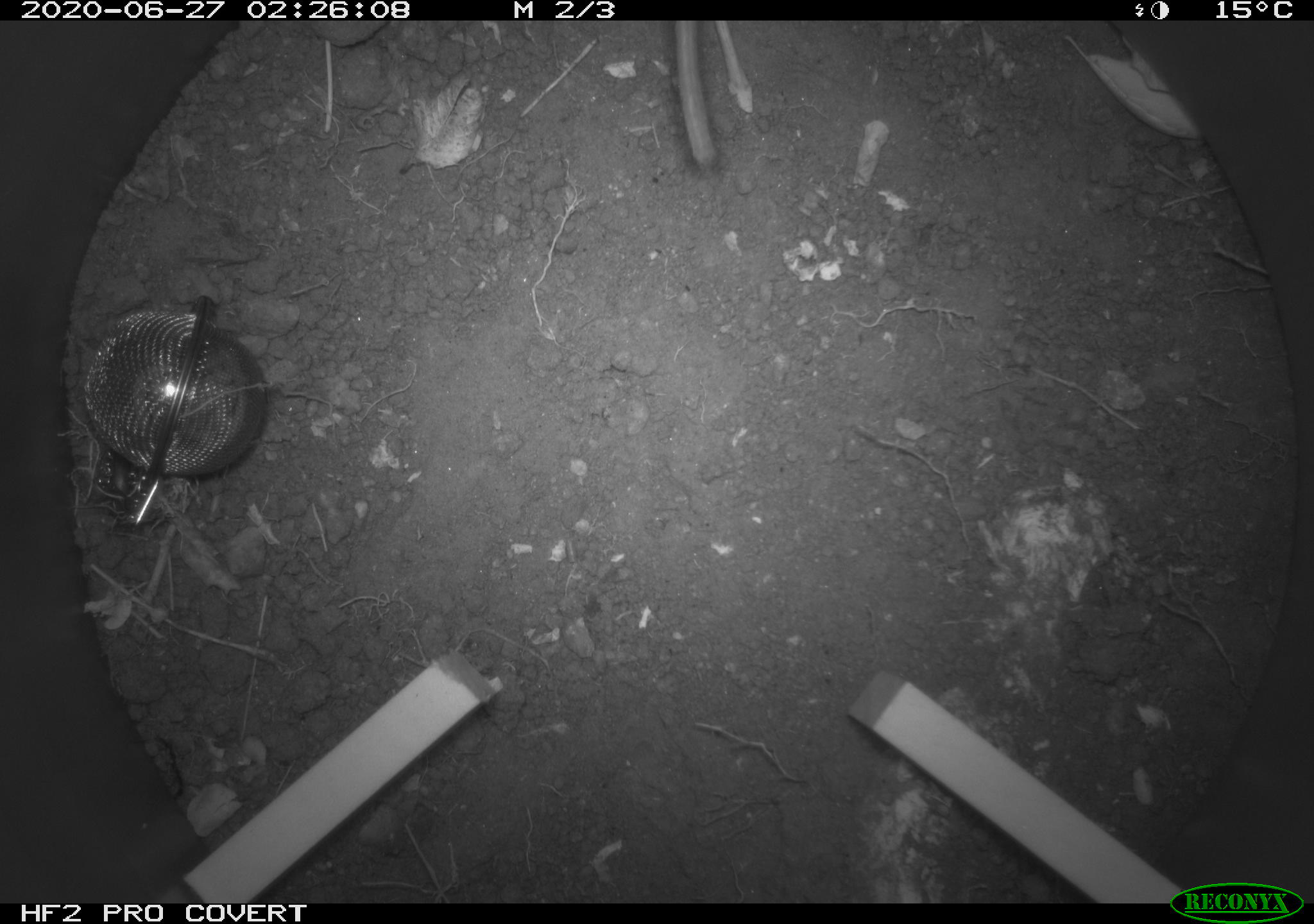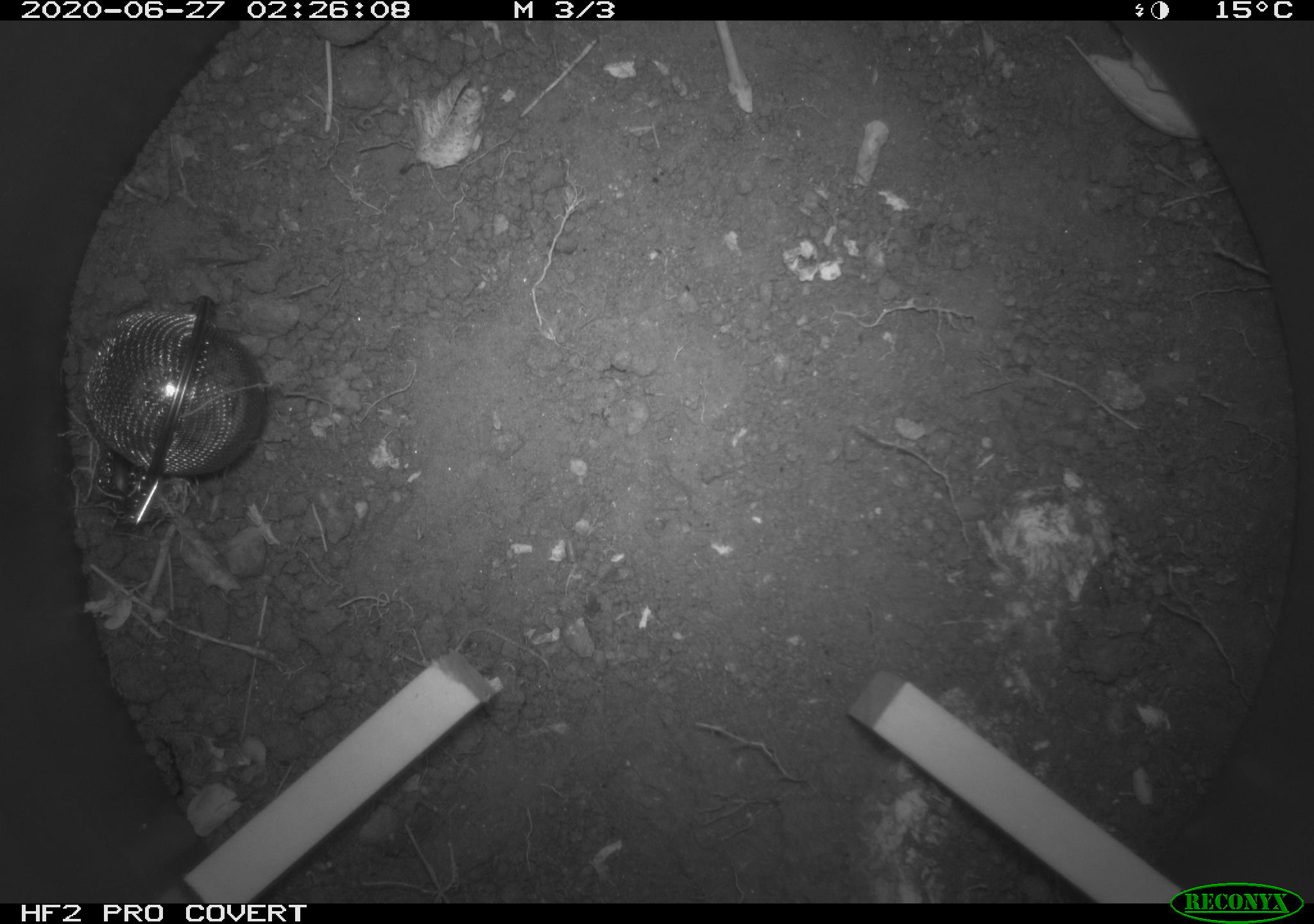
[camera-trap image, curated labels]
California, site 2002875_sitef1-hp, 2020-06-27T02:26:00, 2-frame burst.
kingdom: Animalia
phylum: Chordata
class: Mammalia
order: Rodentia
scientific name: Rodentia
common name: rodent